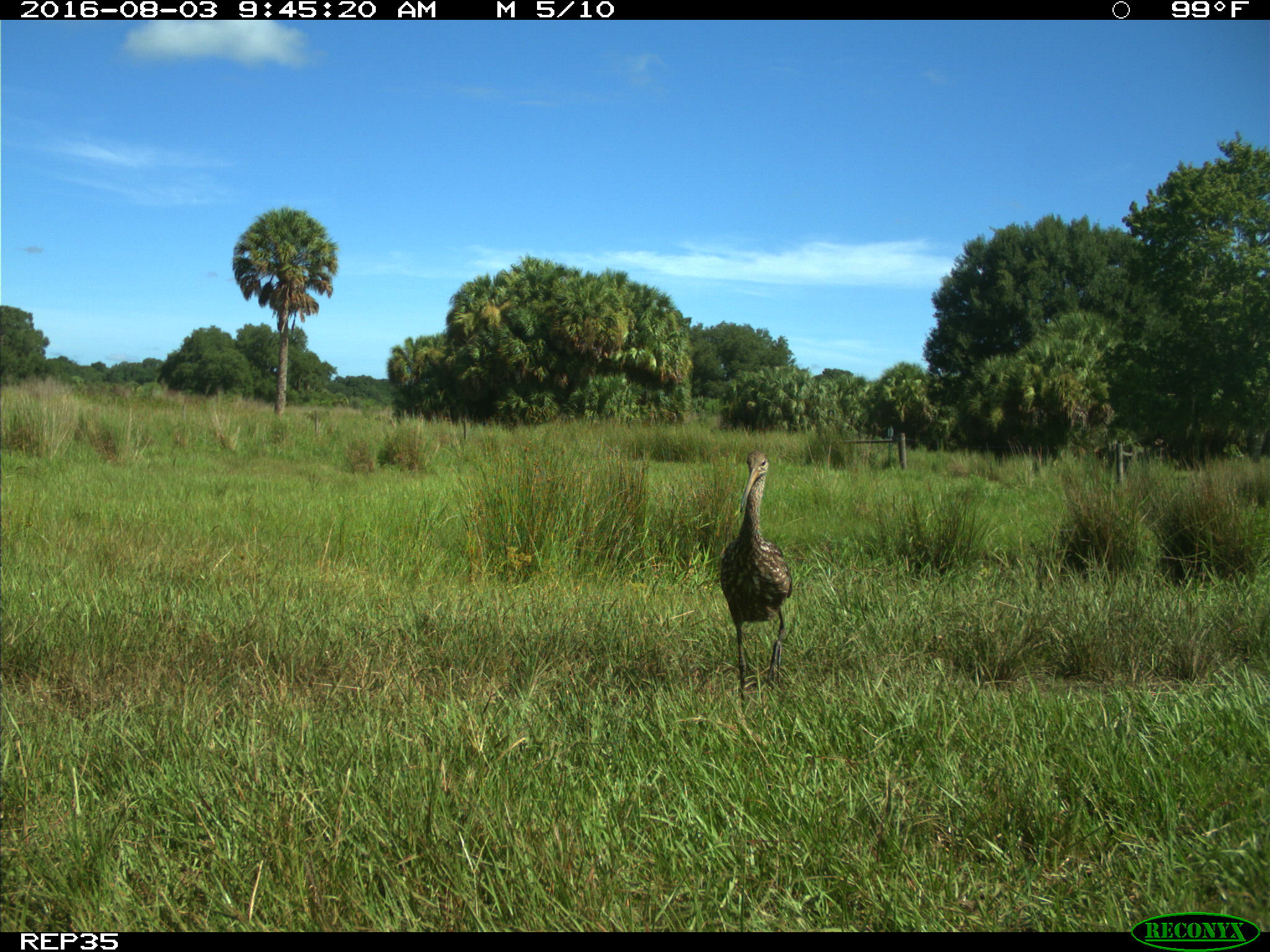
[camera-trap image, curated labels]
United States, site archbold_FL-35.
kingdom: Animalia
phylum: Chordata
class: Aves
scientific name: Aves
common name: birds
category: unidentified bird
Unidentified bird (birds) (Aves).